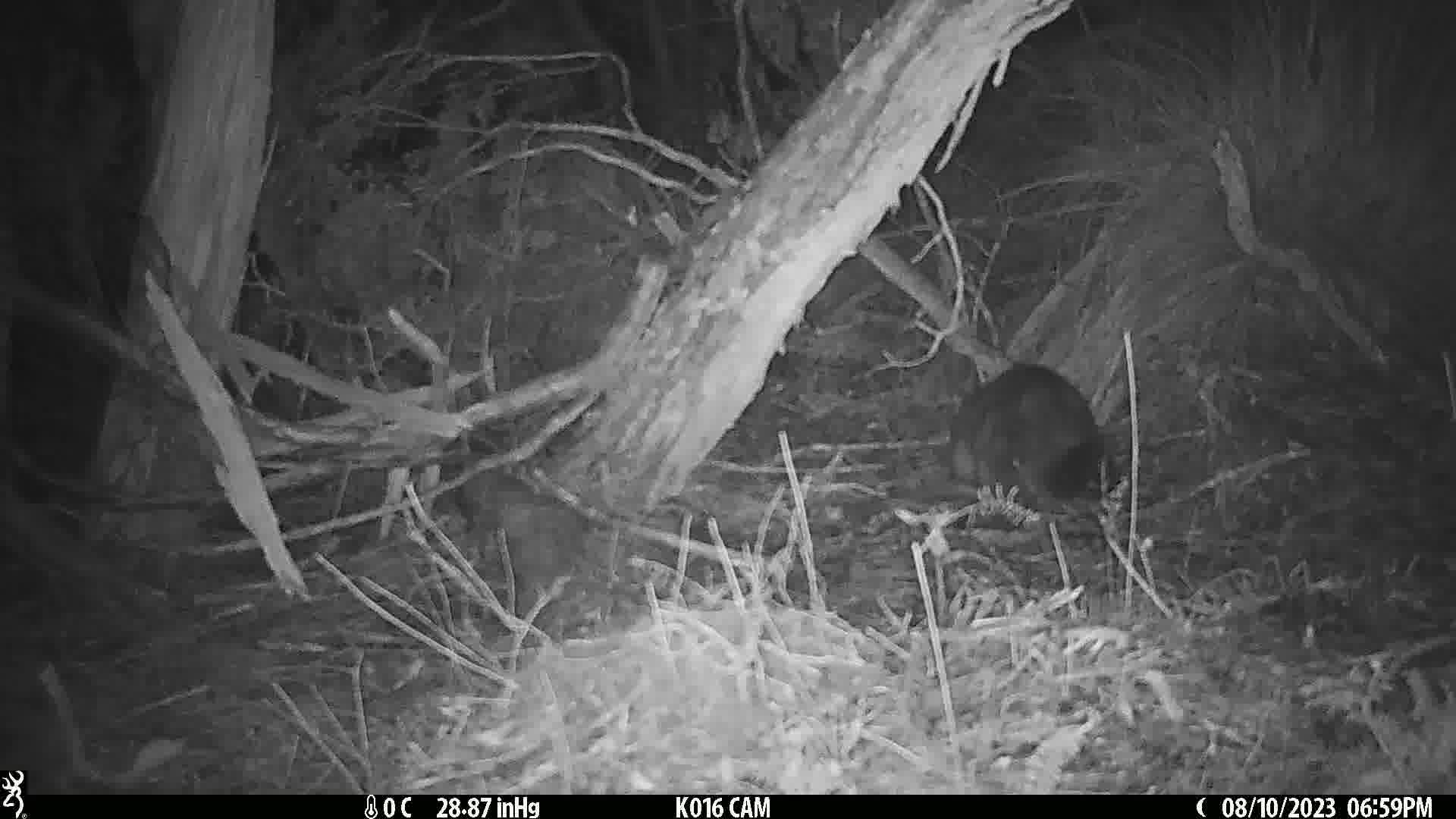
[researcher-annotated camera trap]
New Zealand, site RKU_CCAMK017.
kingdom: Animalia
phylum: Chordata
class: Mammalia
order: Diprotodontia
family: Phalangeridae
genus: Trichosurus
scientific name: Trichosurus vulpecula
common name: common brushtail possum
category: possum